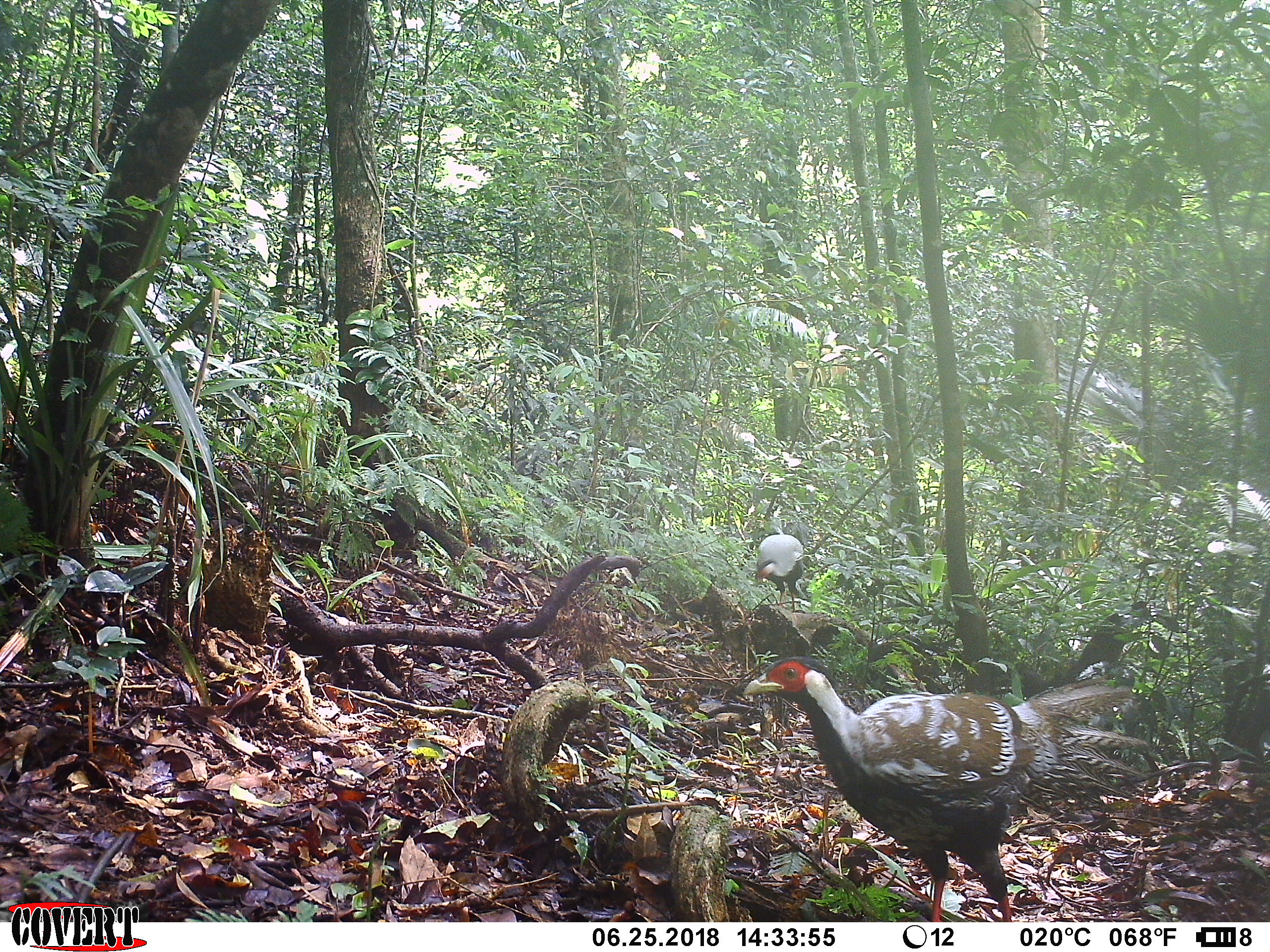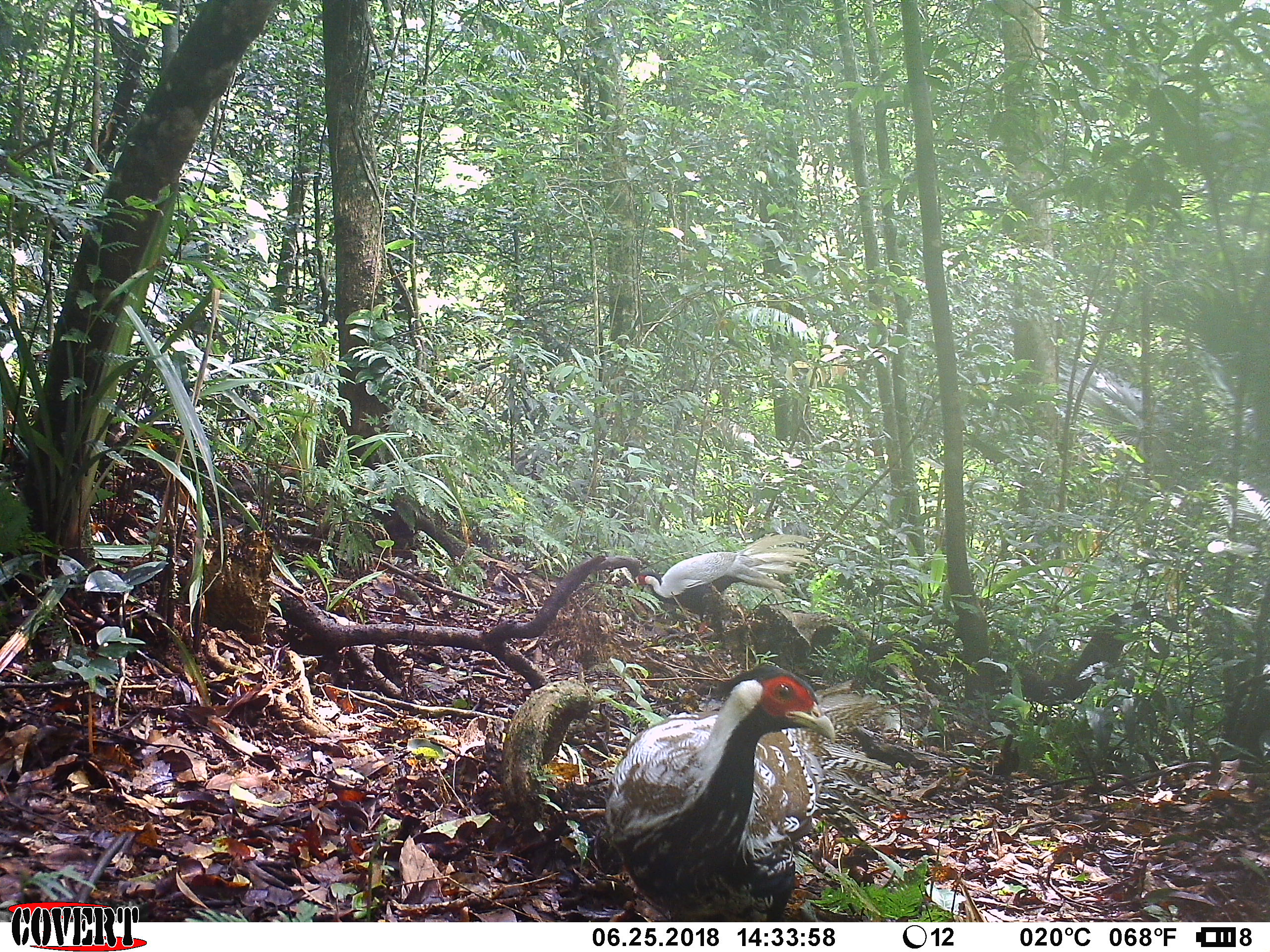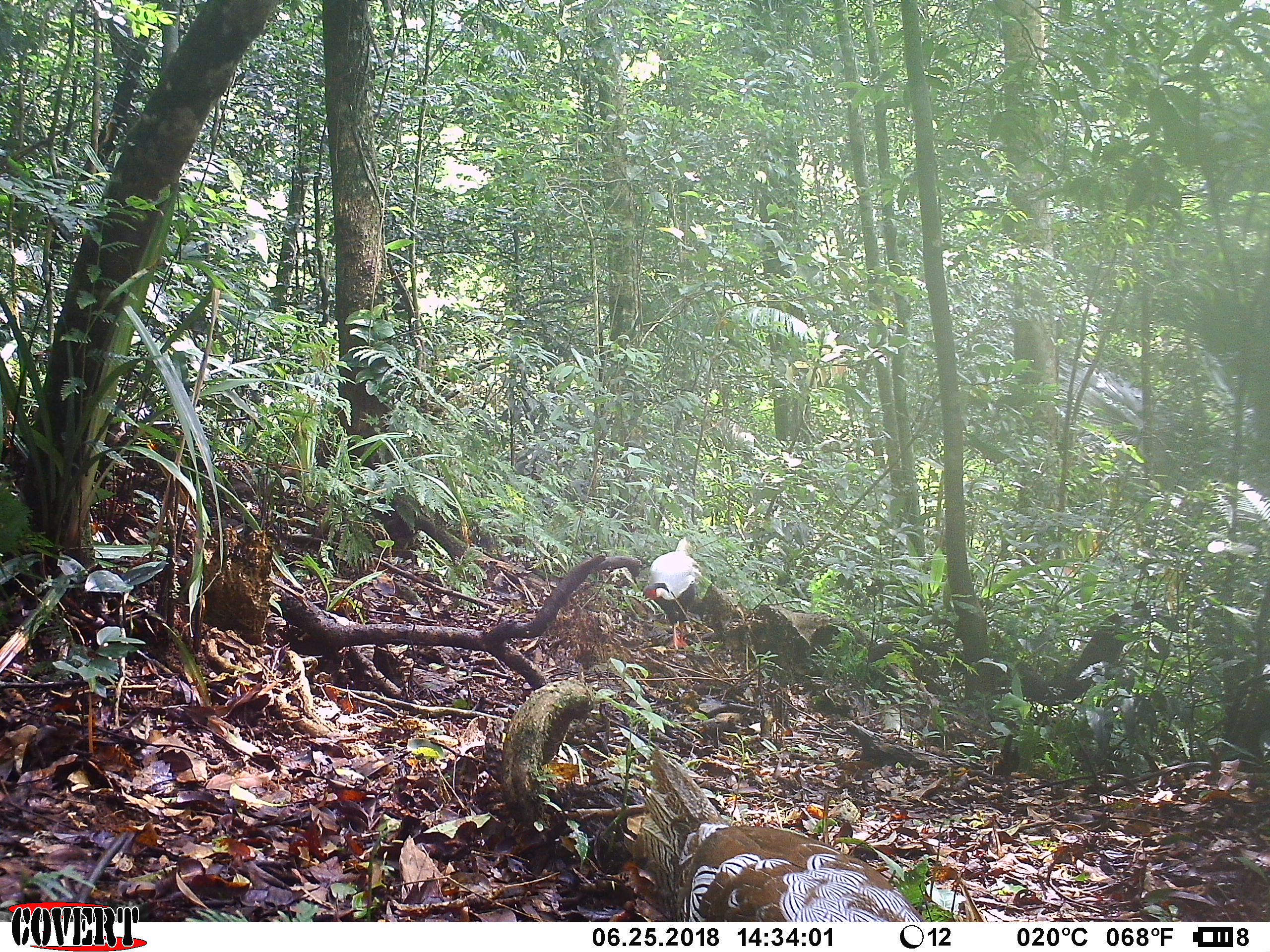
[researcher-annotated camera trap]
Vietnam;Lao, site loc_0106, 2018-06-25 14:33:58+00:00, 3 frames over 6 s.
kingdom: Animalia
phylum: Chordata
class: Aves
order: Galliformes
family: Phasianidae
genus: Lophura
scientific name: Lophura nycthemera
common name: silver pheasant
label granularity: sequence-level